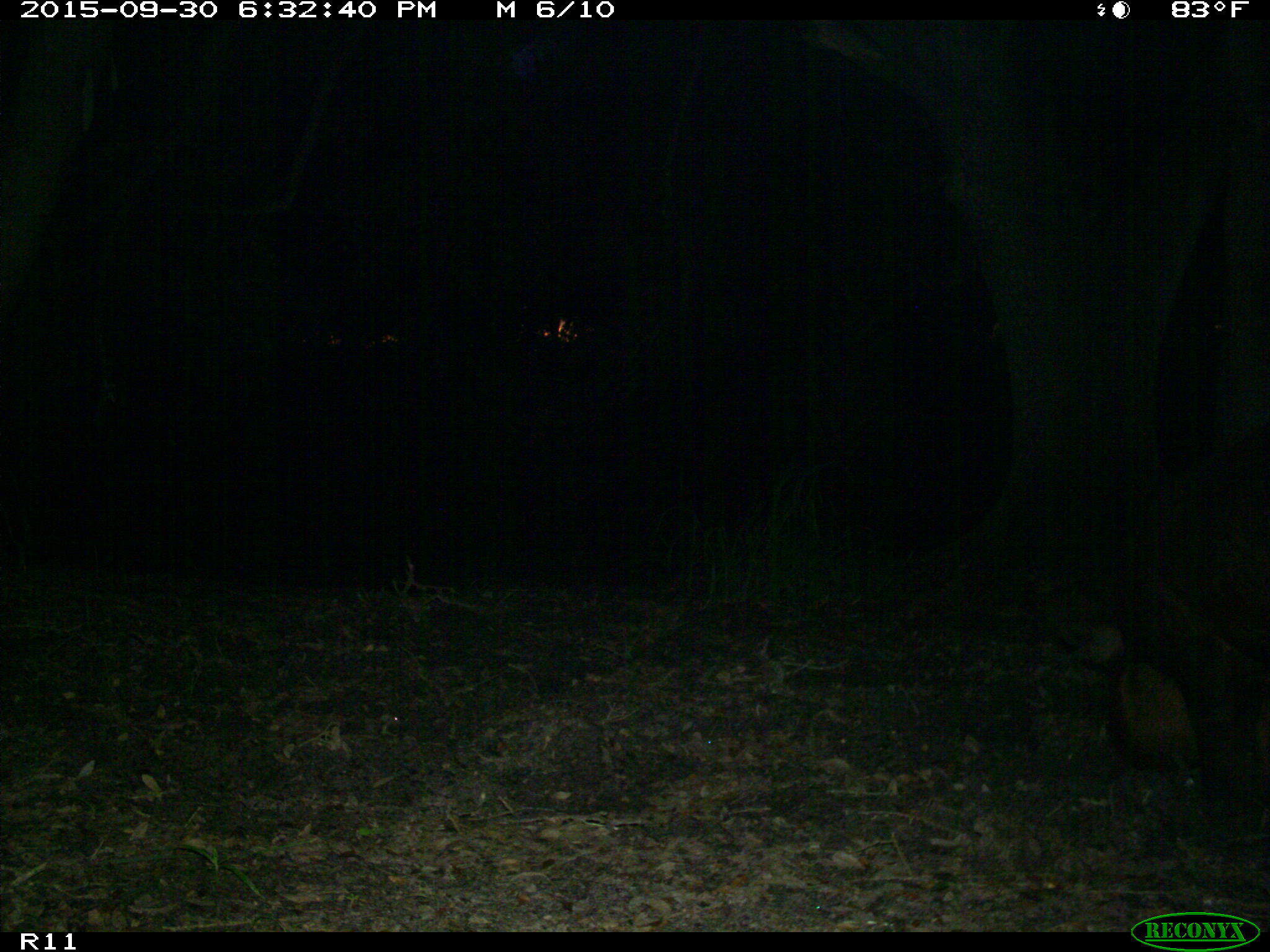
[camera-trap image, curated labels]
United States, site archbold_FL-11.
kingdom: Animalia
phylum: Chordata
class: Mammalia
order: Artiodactyla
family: Suidae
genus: Sus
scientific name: Sus scrofa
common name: wild boar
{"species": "Sus scrofa (wild boar)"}